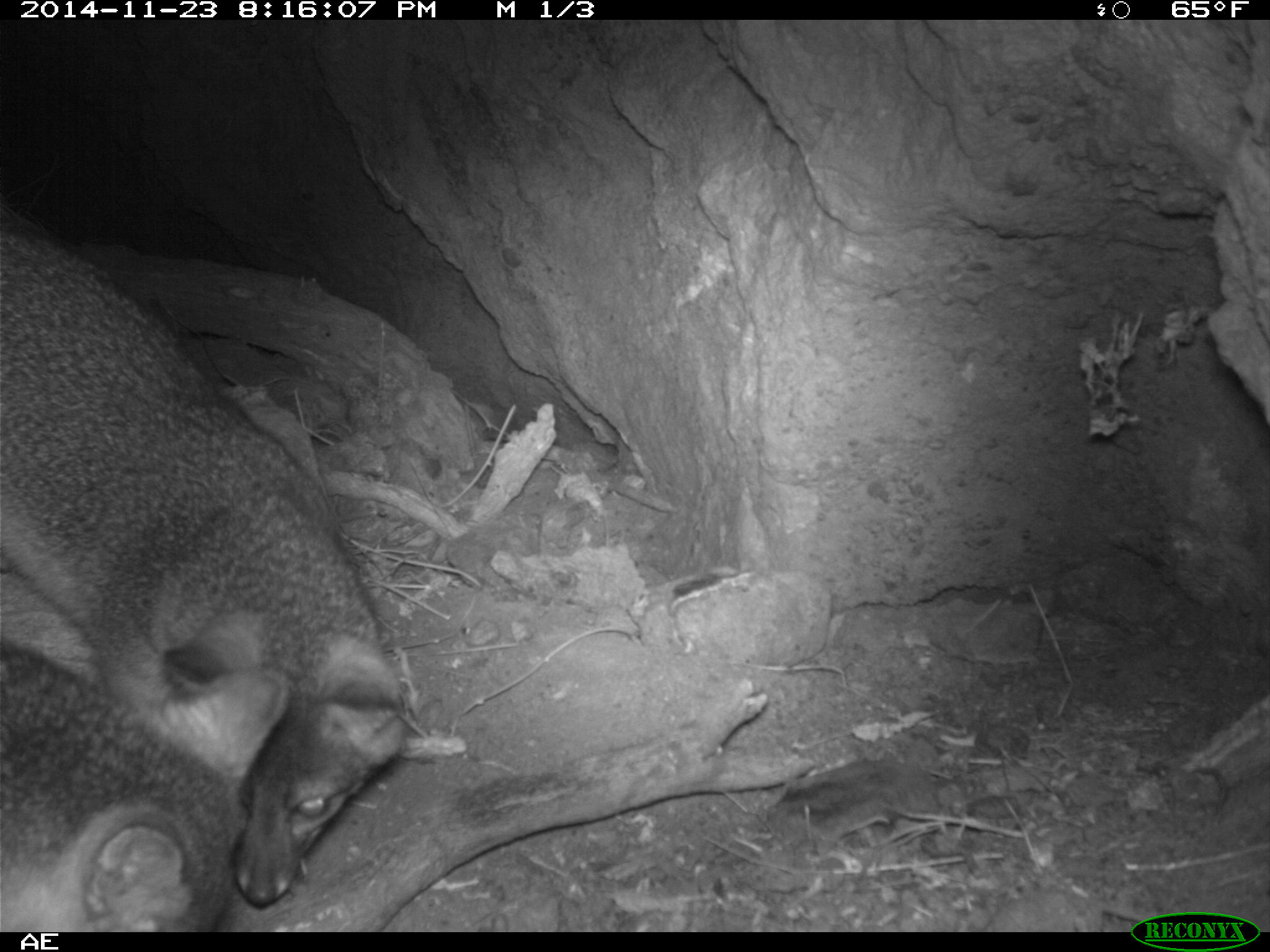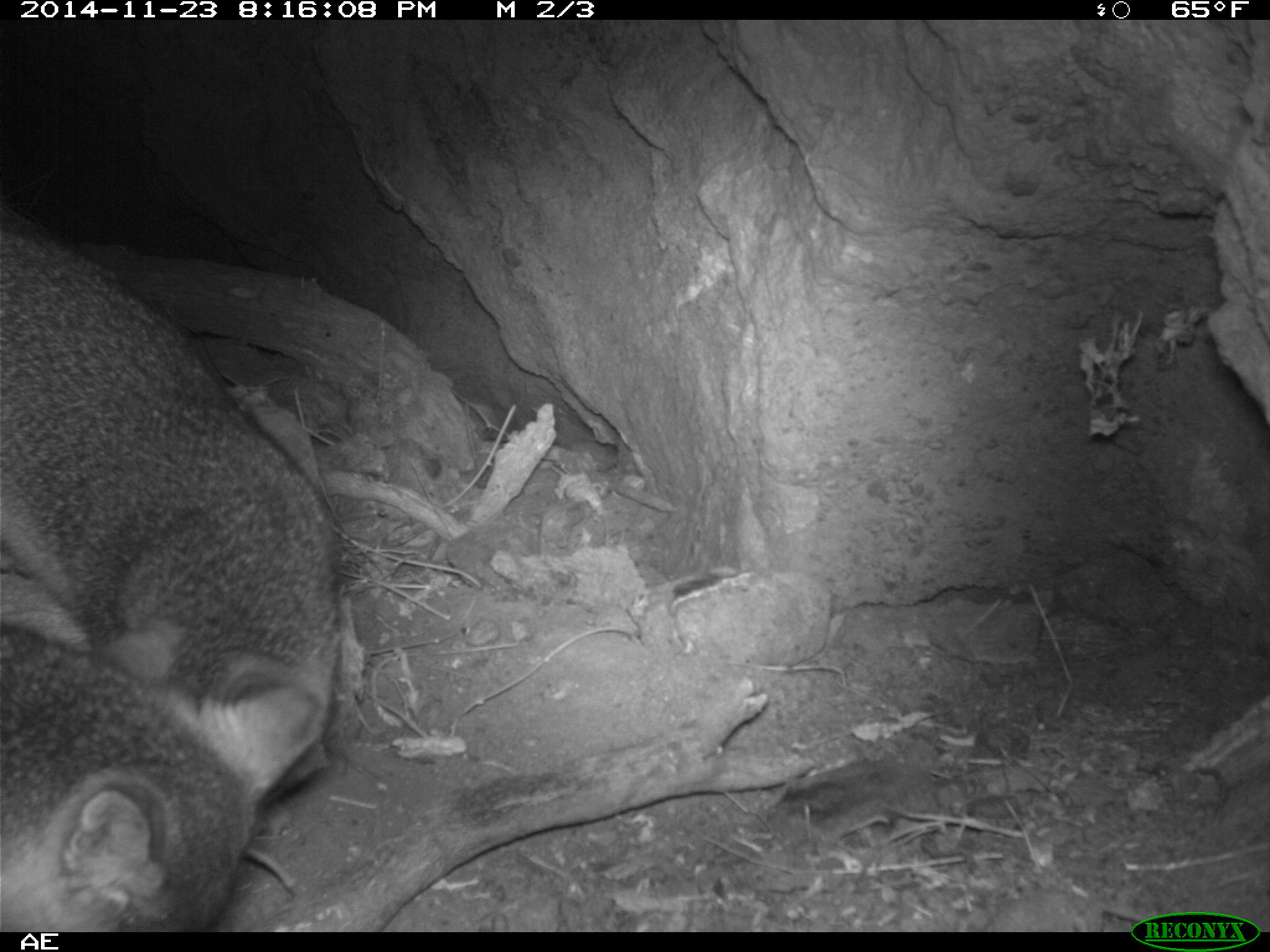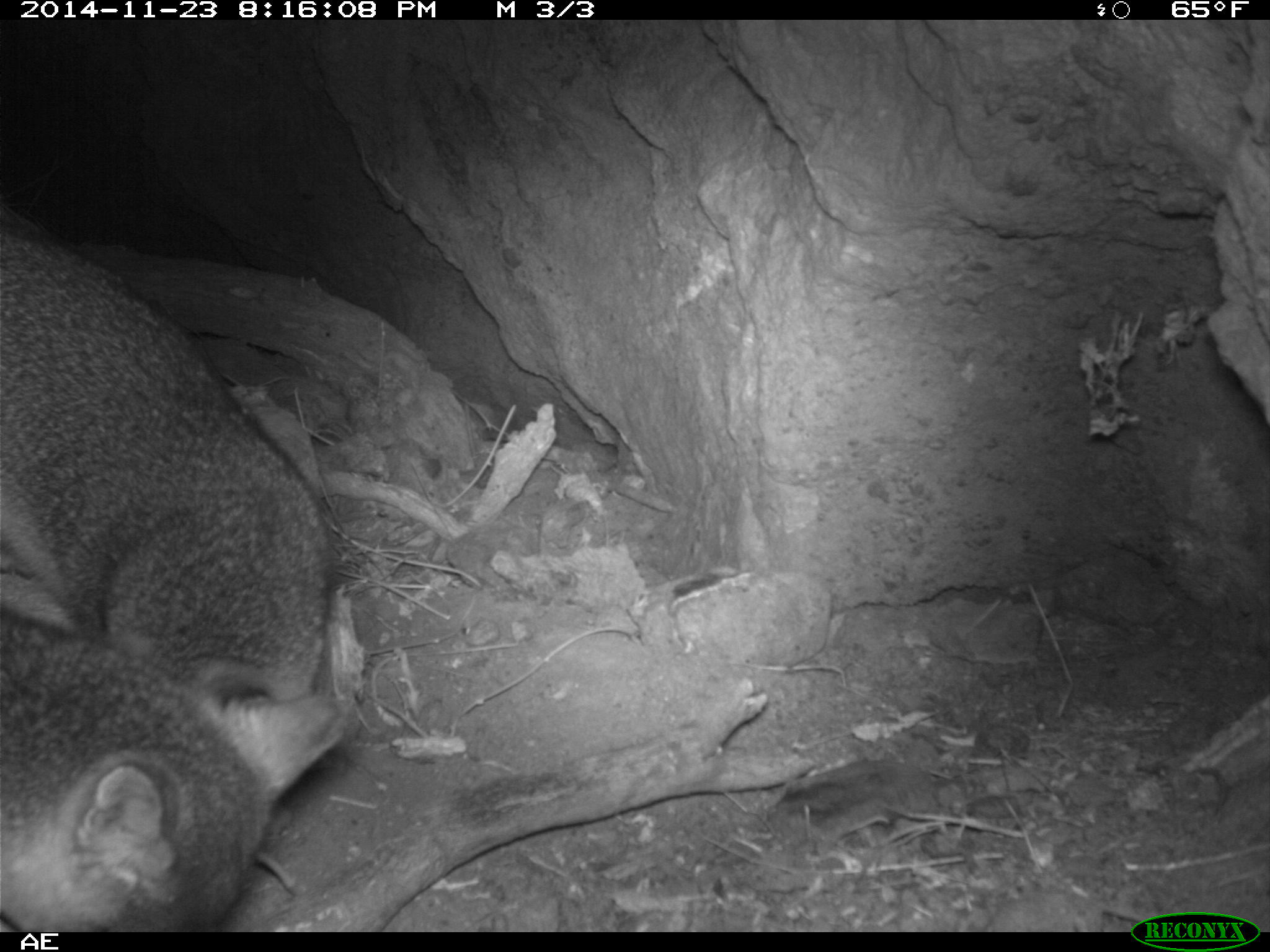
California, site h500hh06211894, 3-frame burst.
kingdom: Animalia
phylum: Chordata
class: Mammalia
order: Carnivora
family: Canidae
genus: Urocyon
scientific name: Urocyon littoralis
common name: island fox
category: fox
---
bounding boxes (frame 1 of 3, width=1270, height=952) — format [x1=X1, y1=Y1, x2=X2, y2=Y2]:
fox: [x1=0, y1=223, x2=404, y2=905]; [x1=0, y1=624, x2=288, y2=932]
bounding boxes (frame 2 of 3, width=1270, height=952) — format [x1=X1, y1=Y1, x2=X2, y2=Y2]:
fox: [x1=1, y1=214, x2=342, y2=801]; [x1=0, y1=622, x2=334, y2=930]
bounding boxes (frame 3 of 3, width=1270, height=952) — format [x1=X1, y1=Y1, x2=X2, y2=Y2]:
fox: [x1=0, y1=228, x2=335, y2=712]; [x1=0, y1=604, x2=358, y2=932]